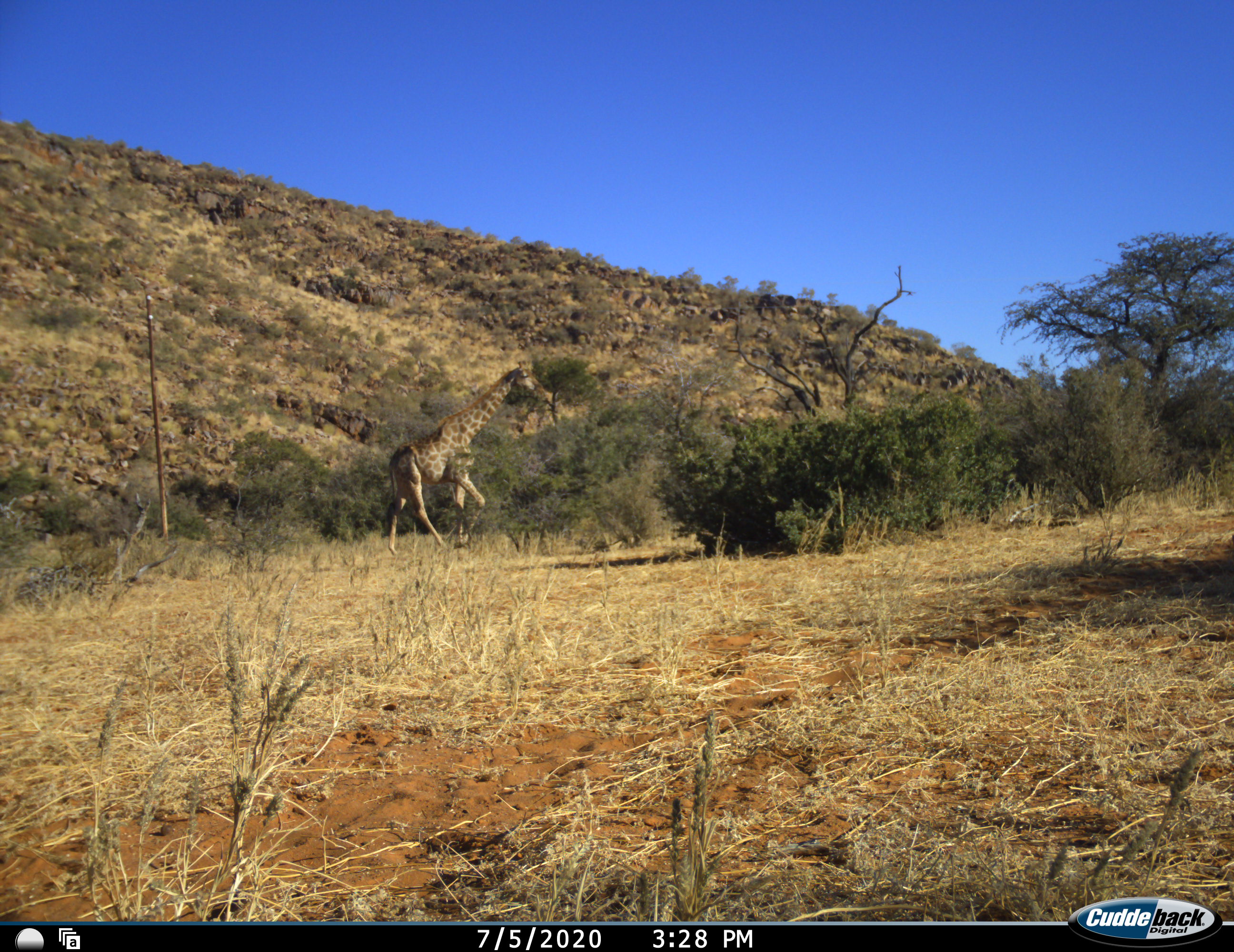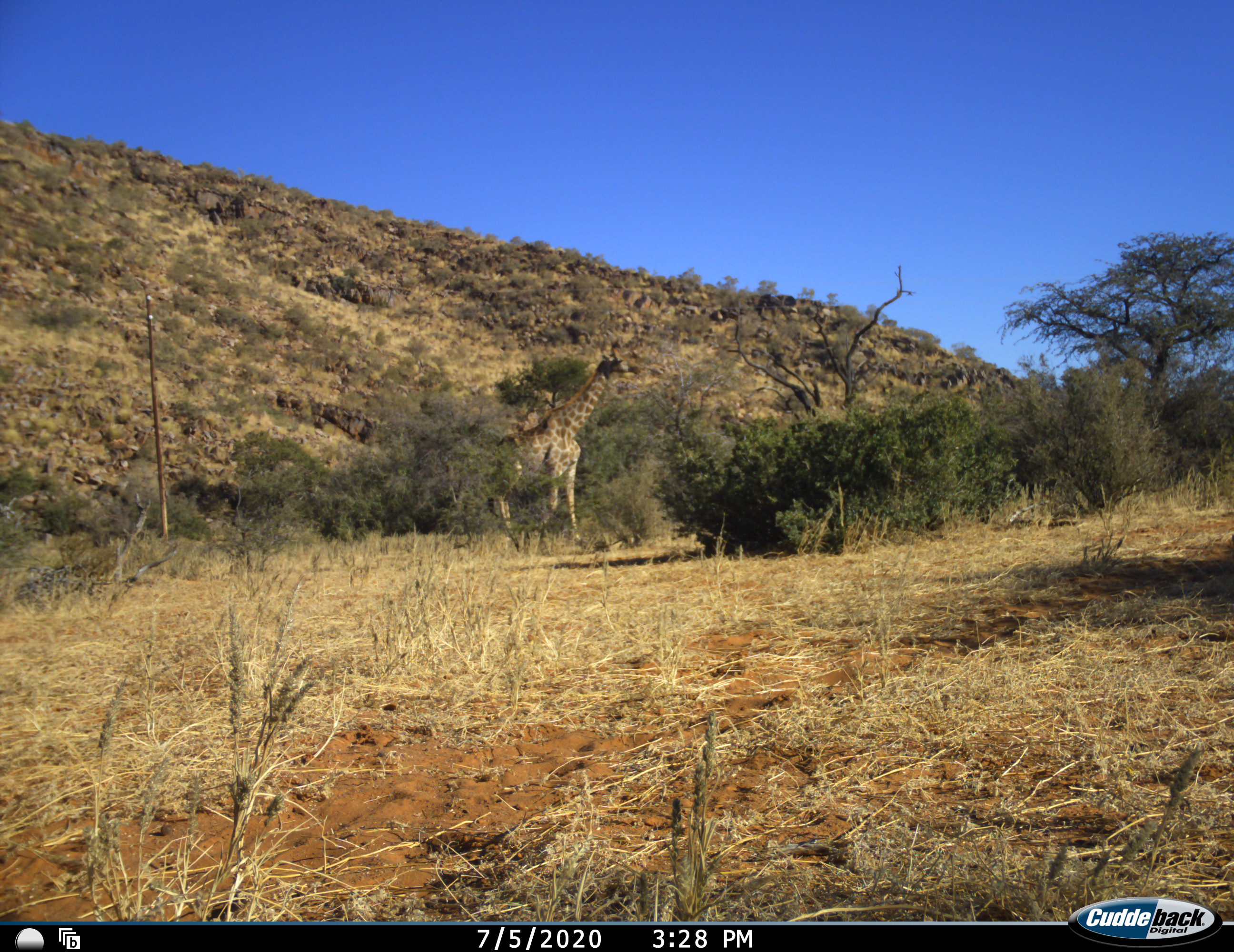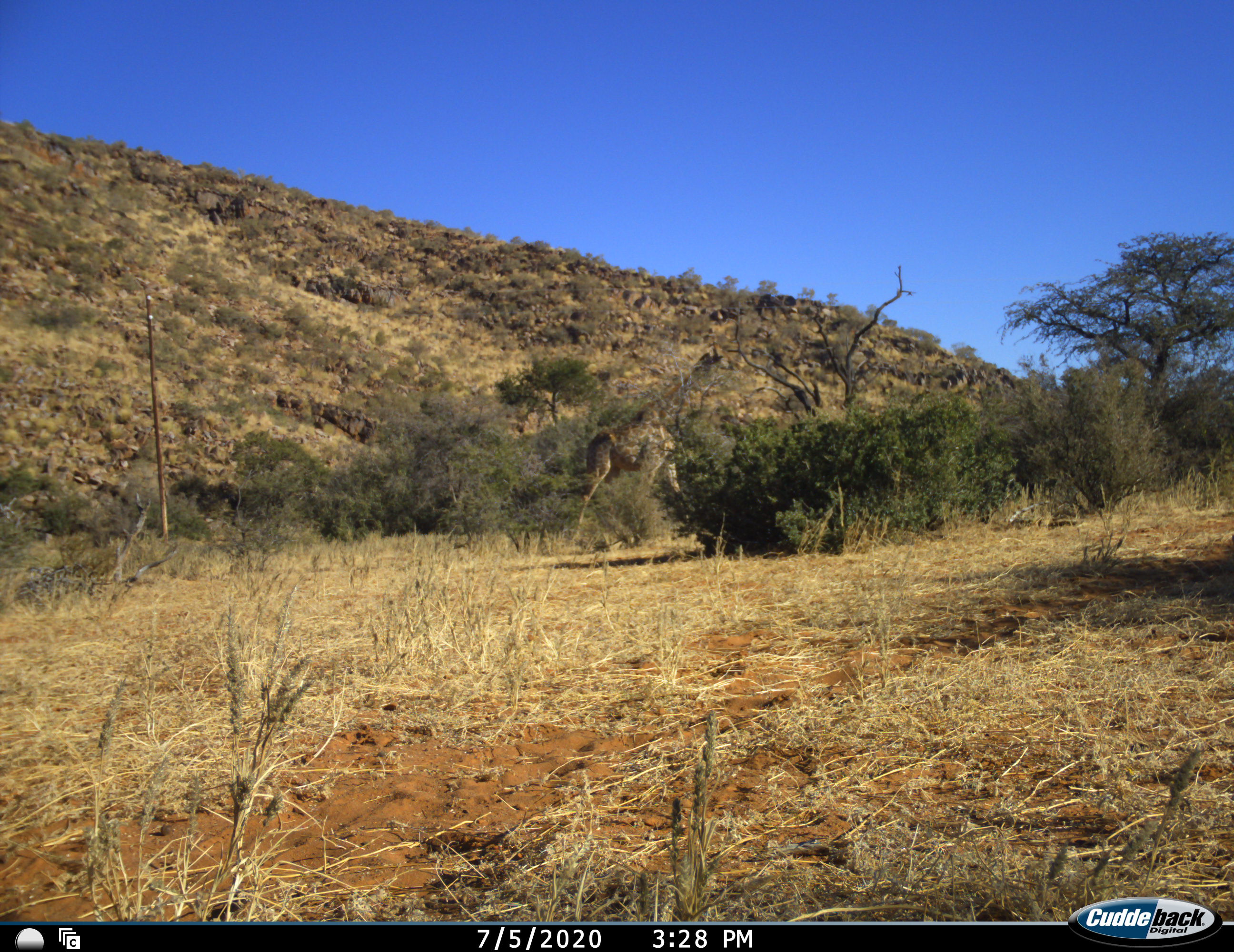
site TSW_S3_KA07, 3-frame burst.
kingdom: Animalia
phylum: Chordata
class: Mammalia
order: Artiodactyla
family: Giraffidae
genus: Giraffa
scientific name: Giraffa camelopardalis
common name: giraffe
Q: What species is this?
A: Giraffe (Giraffa camelopardalis).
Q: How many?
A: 1.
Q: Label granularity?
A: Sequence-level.